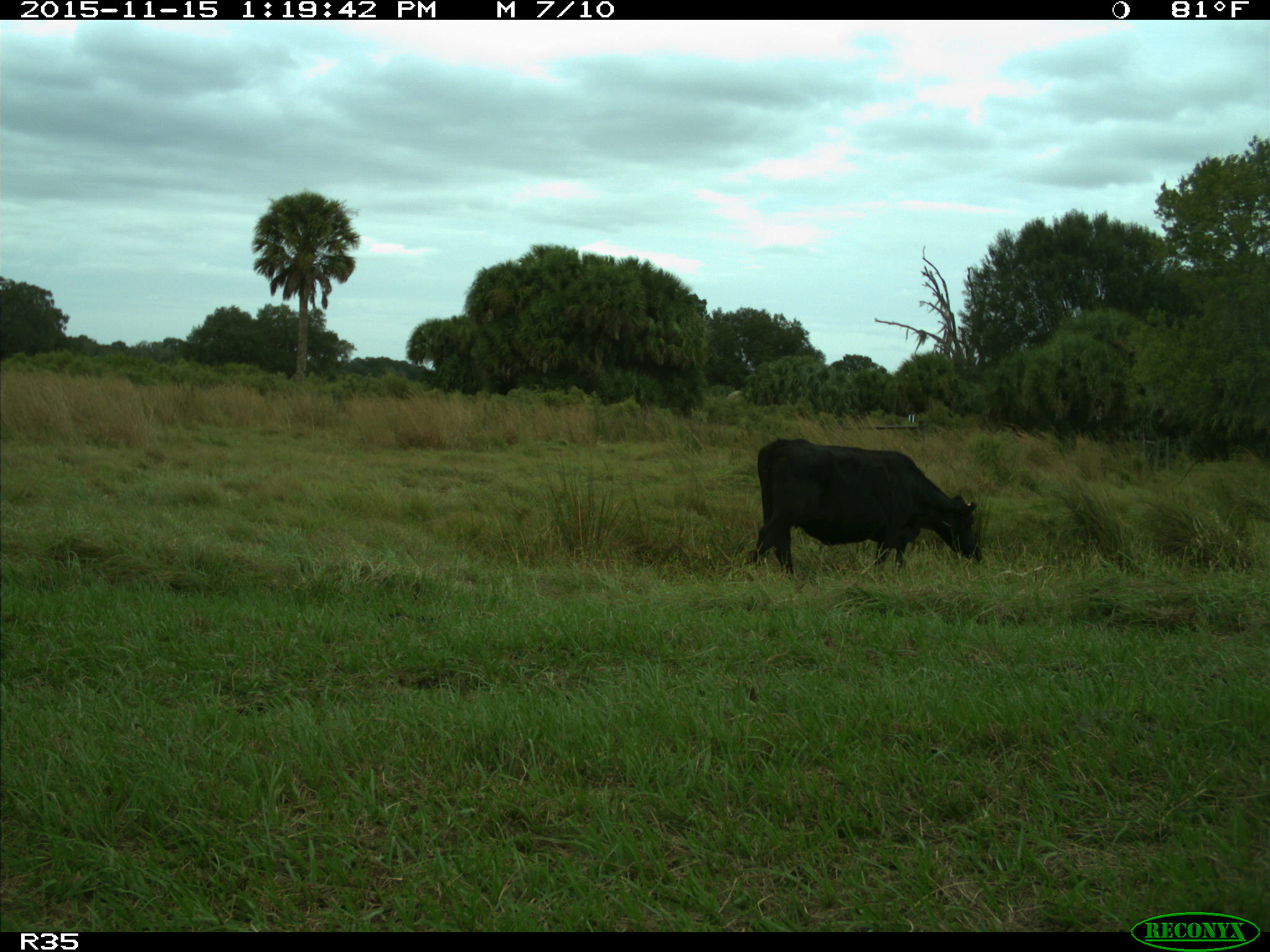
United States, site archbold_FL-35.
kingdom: Animalia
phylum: Chordata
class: Mammalia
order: Artiodactyla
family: Bovidae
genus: Bos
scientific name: Bos taurus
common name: domestic cow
Bos taurus (domestic cow).